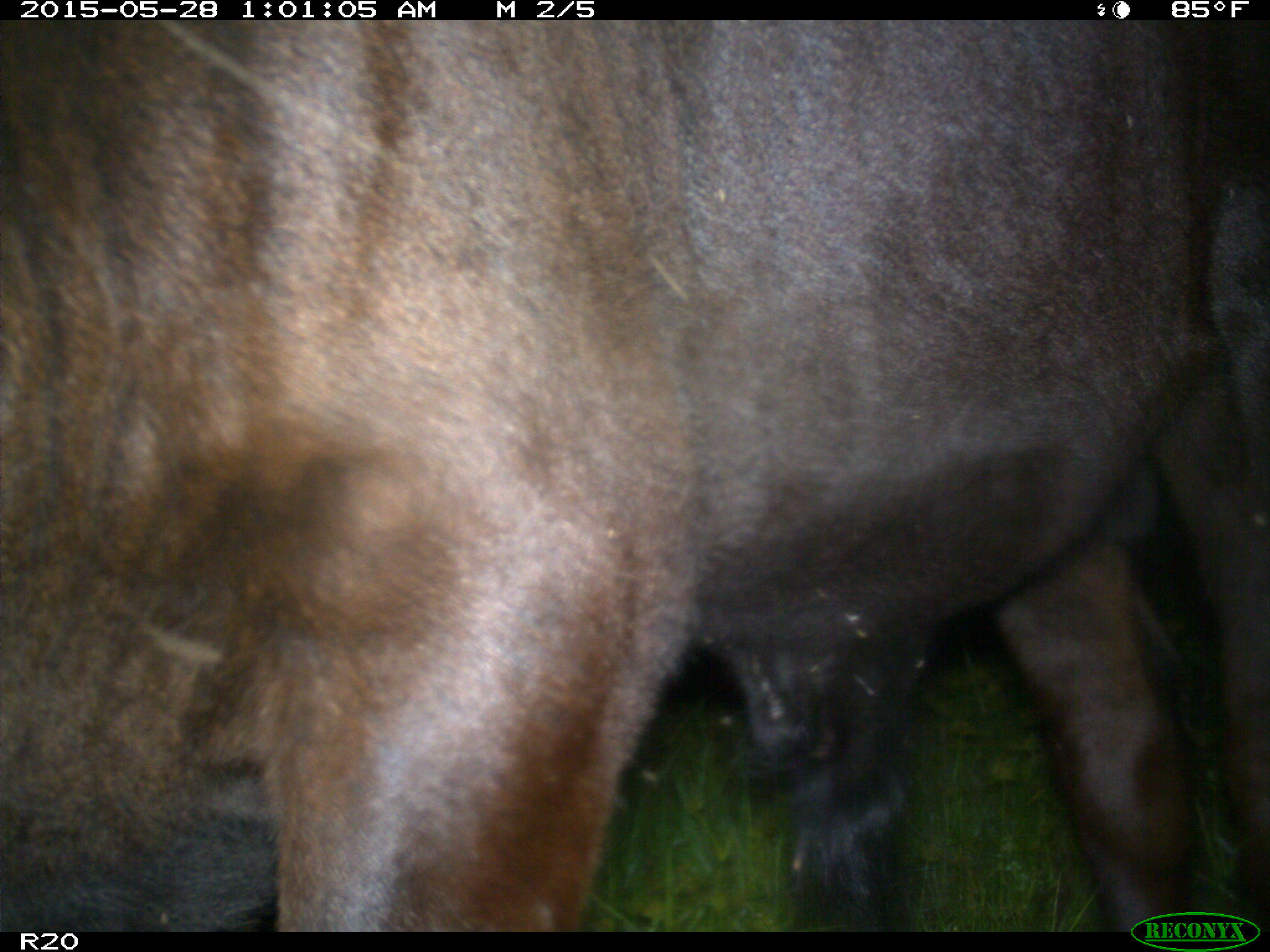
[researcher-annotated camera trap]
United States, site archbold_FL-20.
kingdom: Animalia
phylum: Chordata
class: Mammalia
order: Artiodactyla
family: Bovidae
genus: Bos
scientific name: Bos taurus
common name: domestic cow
Bos taurus (domestic cow).